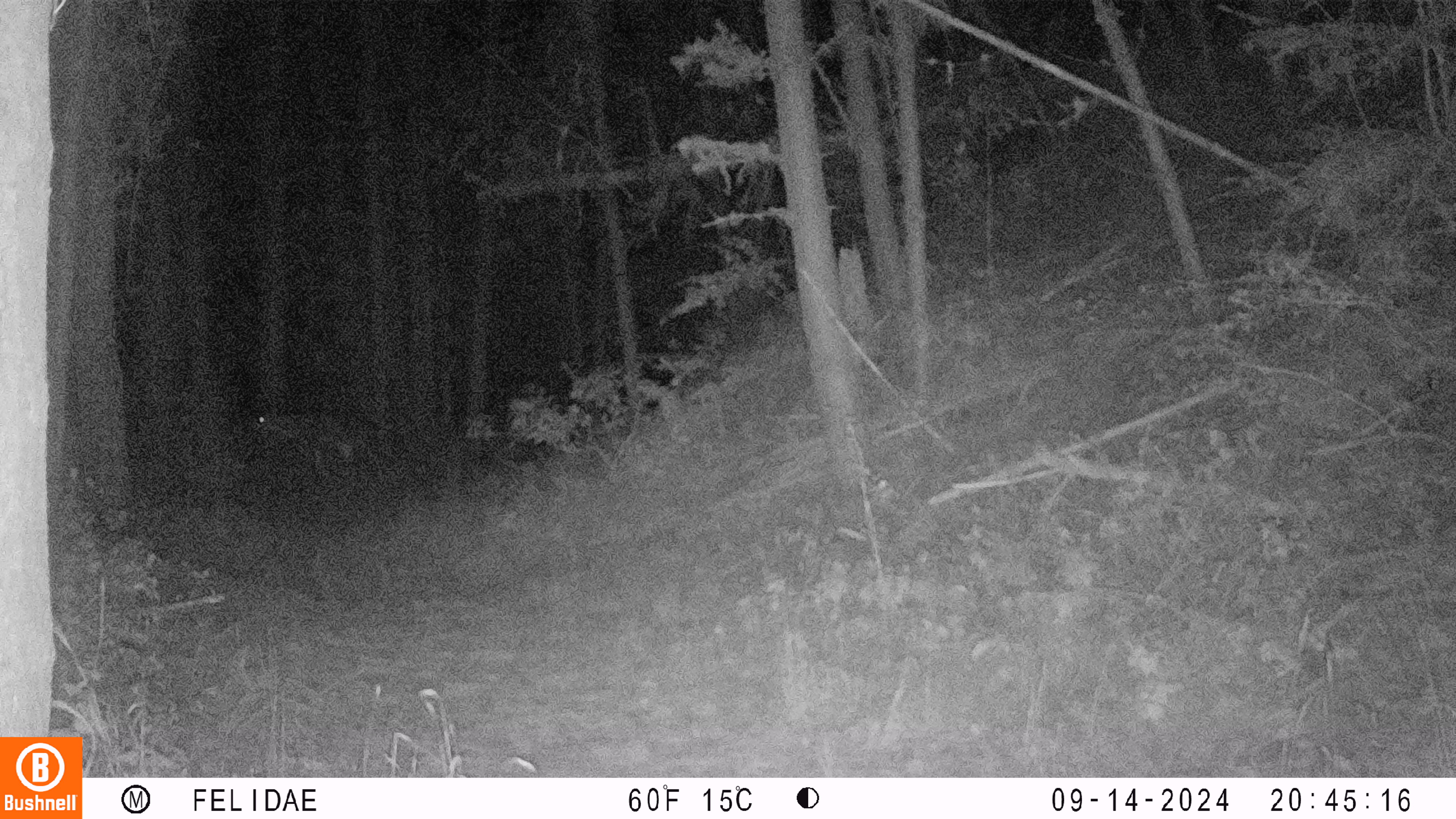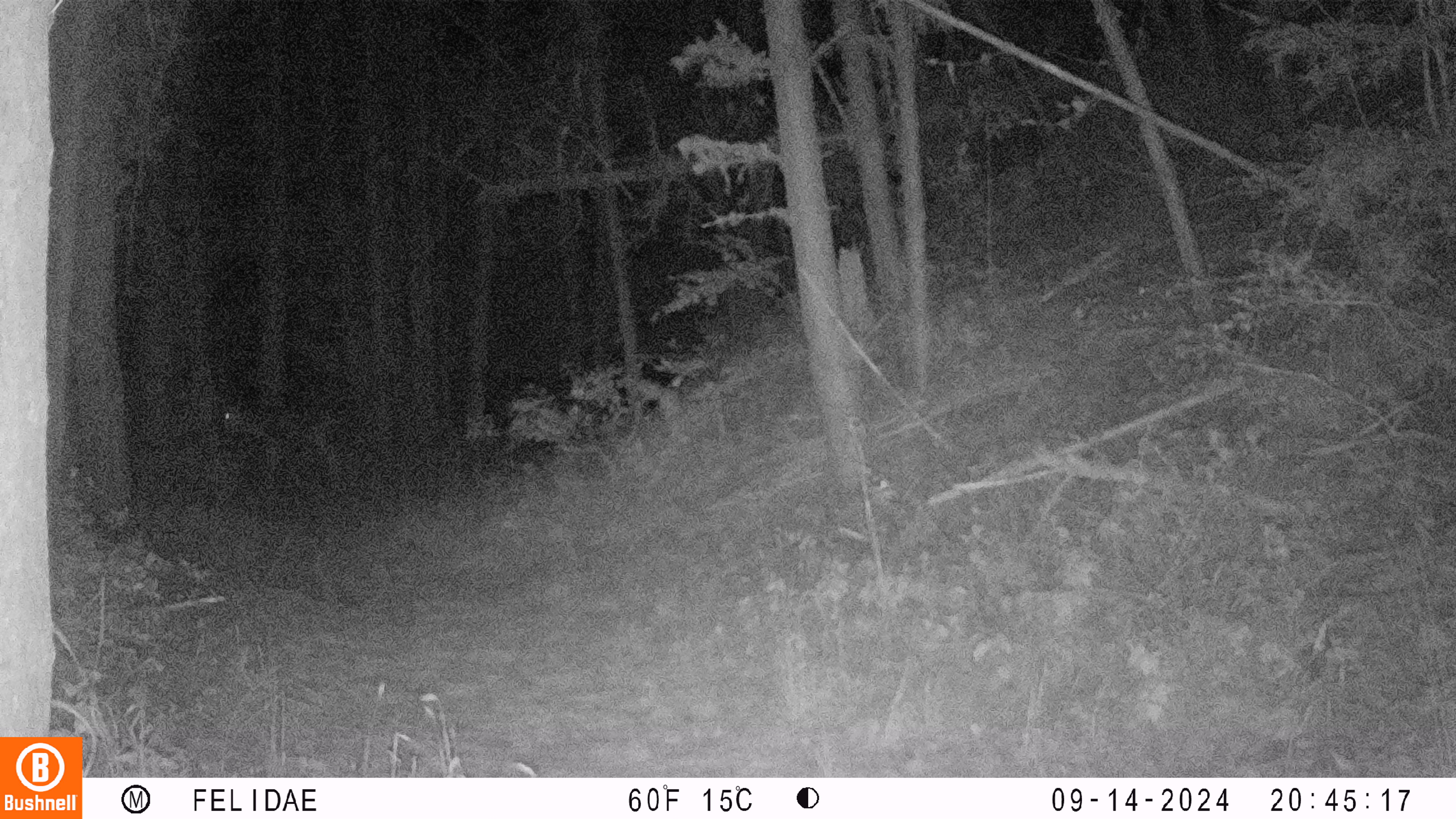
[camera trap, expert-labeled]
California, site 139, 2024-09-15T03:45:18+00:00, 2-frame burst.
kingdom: Animalia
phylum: Chordata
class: Mammalia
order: Artiodactyla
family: Cervidae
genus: Odocoileus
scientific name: Odocoileus hemionus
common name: mule deer